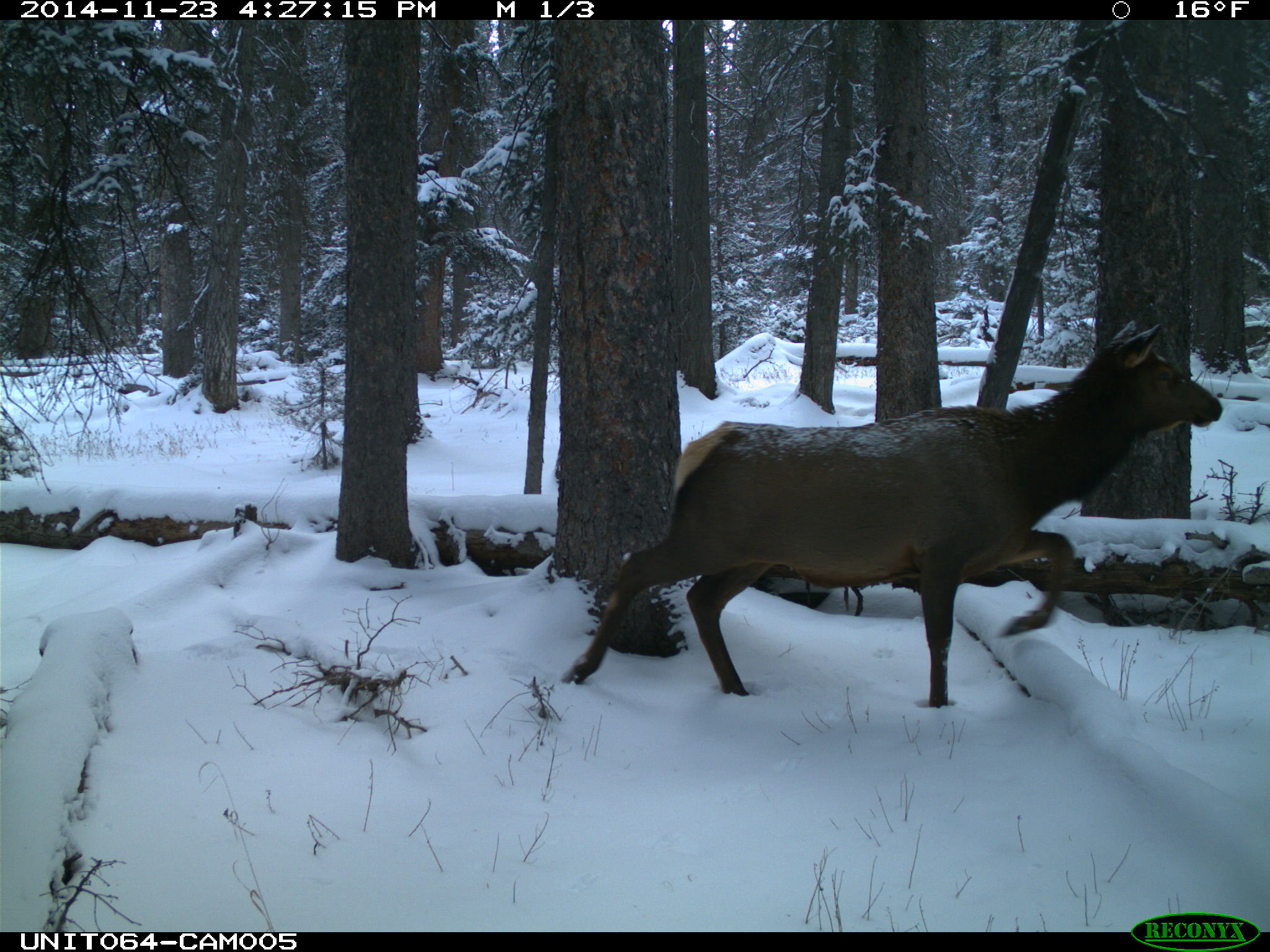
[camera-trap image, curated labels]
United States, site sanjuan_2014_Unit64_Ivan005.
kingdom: Animalia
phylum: Chordata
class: Mammalia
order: Artiodactyla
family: Cervidae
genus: Cervus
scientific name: Cervus elaphus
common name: red deer